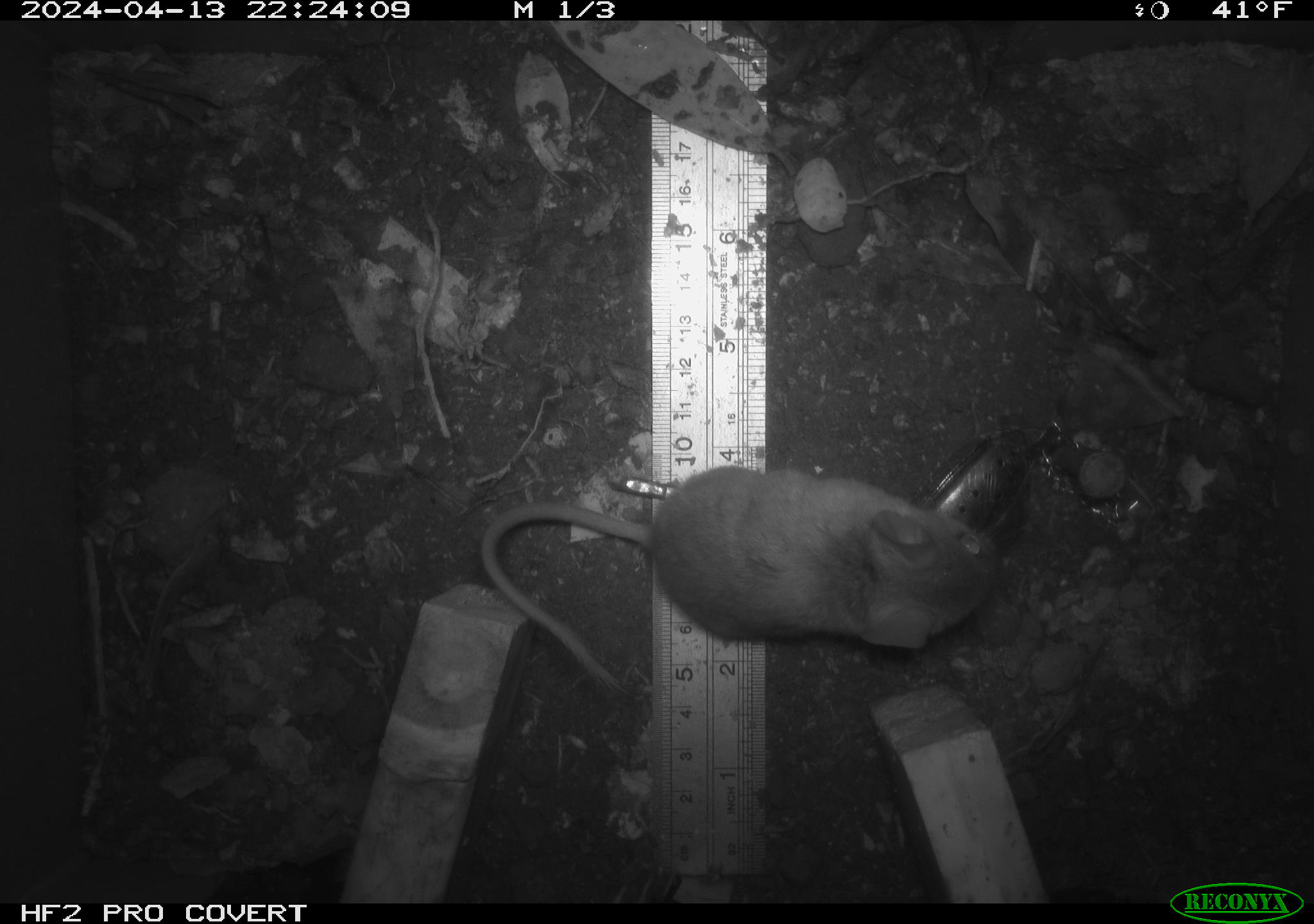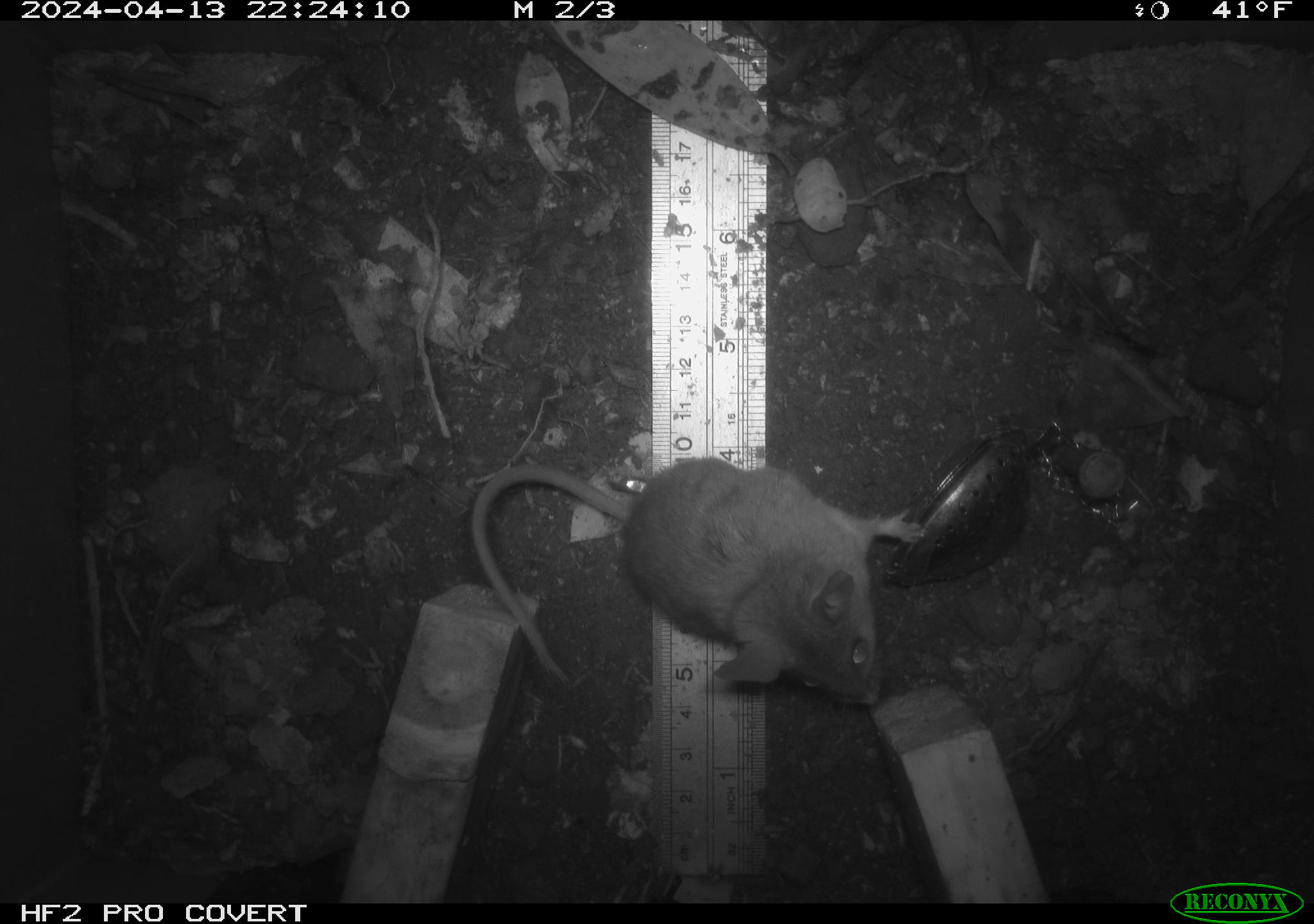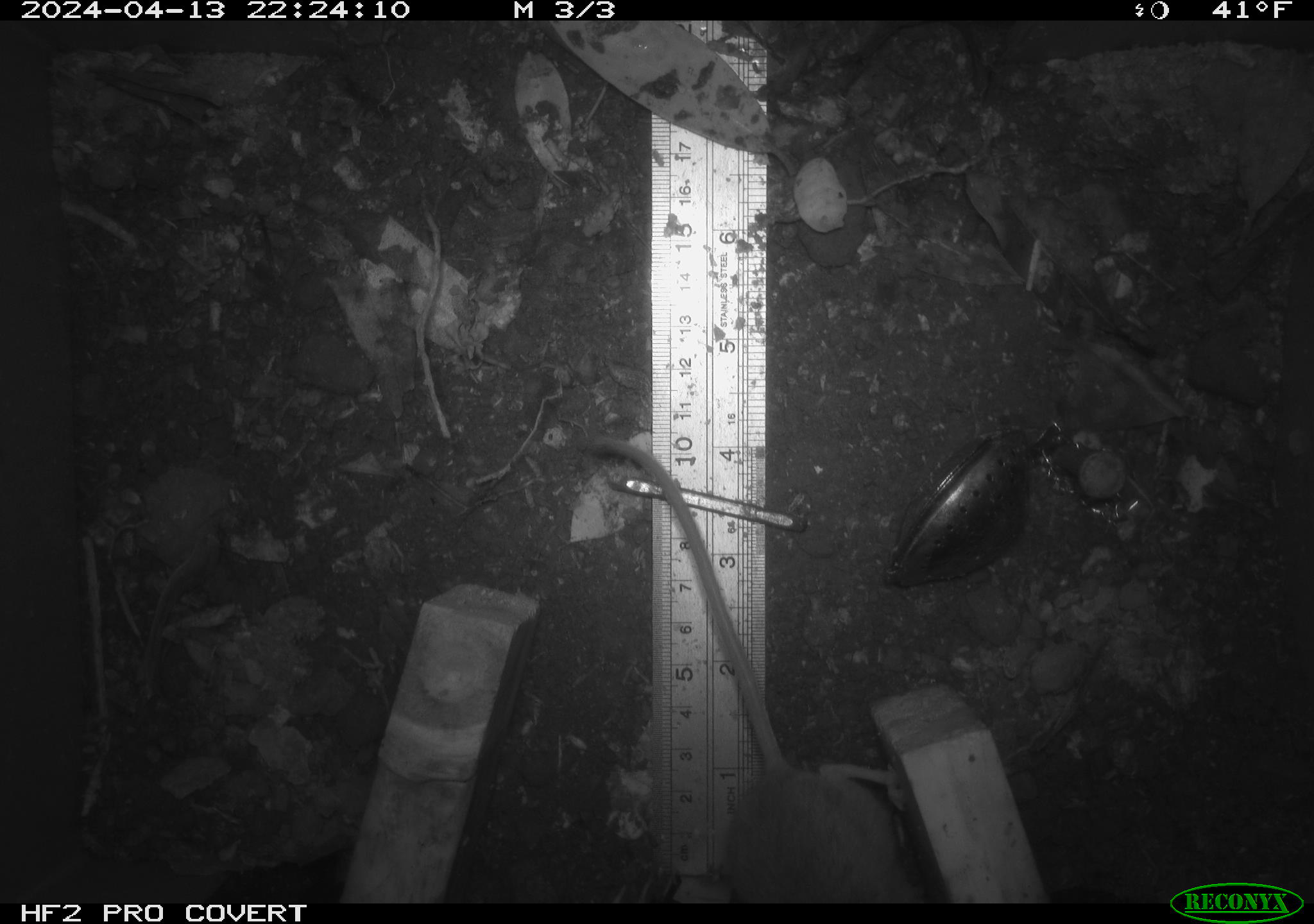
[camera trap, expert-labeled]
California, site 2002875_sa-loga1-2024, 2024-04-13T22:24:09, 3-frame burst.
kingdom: Animalia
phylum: Chordata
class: Mammalia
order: Rodentia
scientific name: Rodentia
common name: mouse species